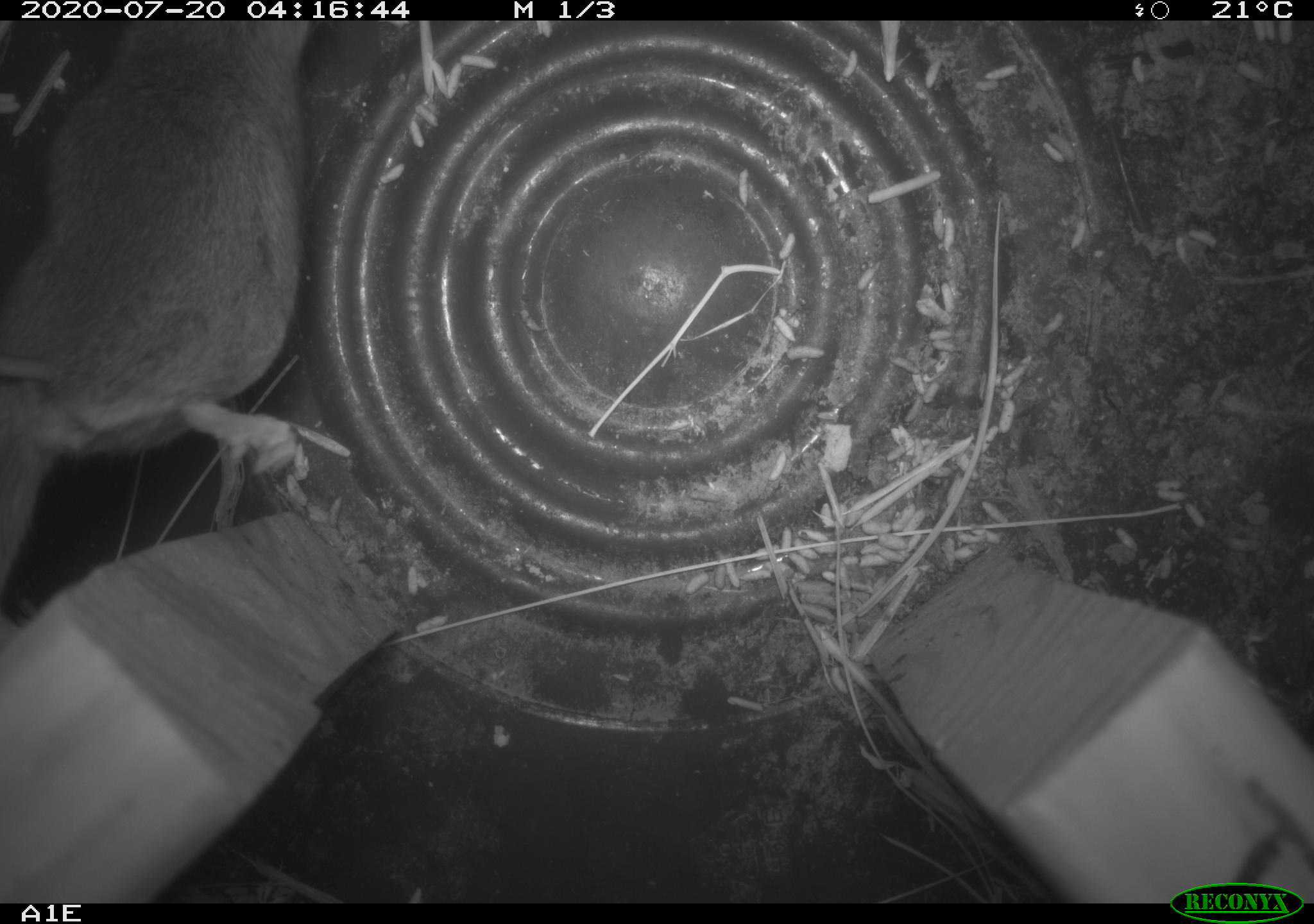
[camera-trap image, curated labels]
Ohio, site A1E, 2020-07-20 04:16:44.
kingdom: Animalia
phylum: Chordata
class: Mammalia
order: Rodentia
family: Cricetidae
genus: Peromyscus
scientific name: Peromyscus leucopus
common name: white-footed mouse